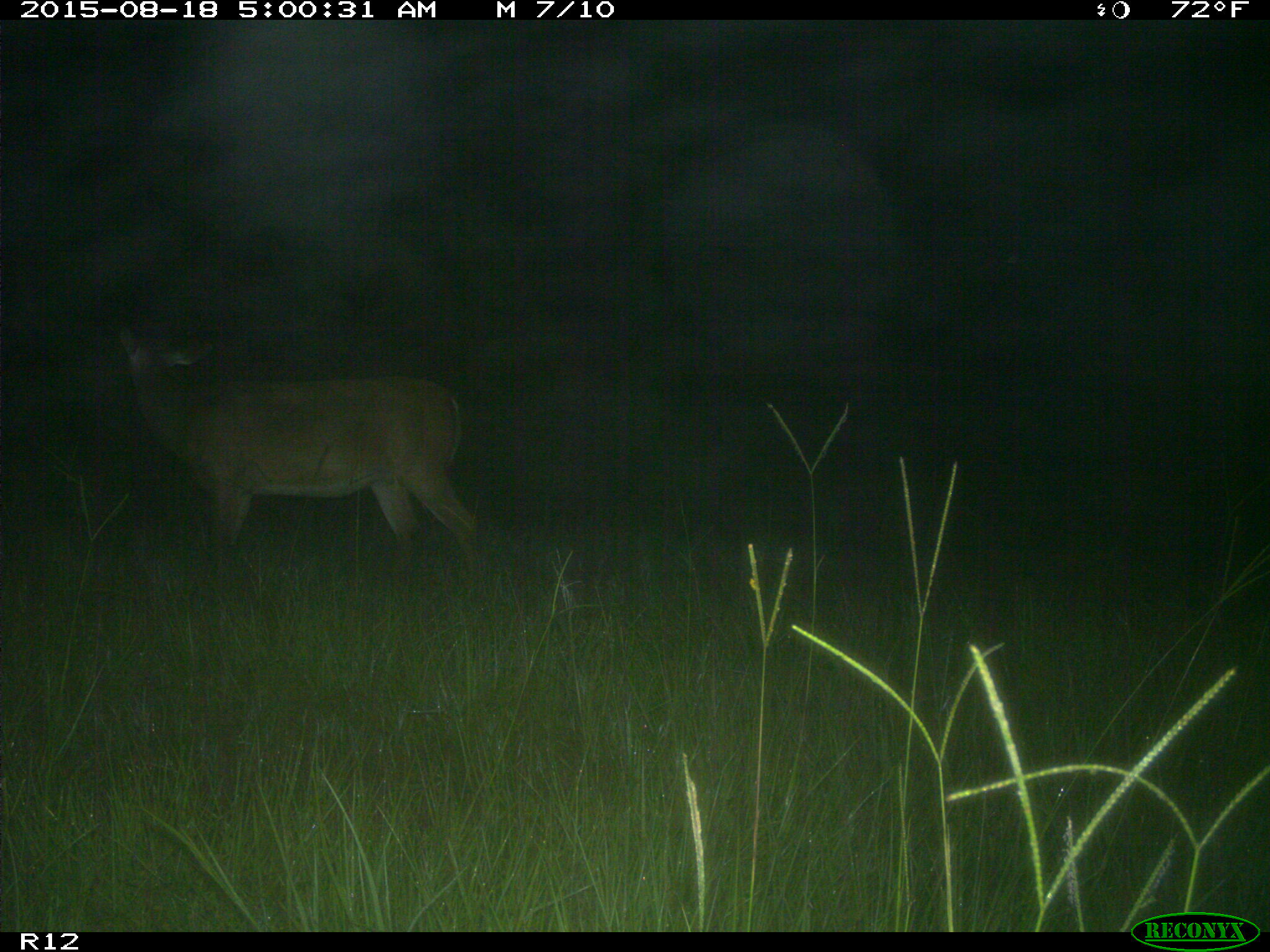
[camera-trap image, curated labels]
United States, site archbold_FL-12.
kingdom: Animalia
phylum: Chordata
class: Mammalia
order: Artiodactyla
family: Cervidae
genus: Odocoileus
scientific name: Odocoileus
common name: deer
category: unidentified deer